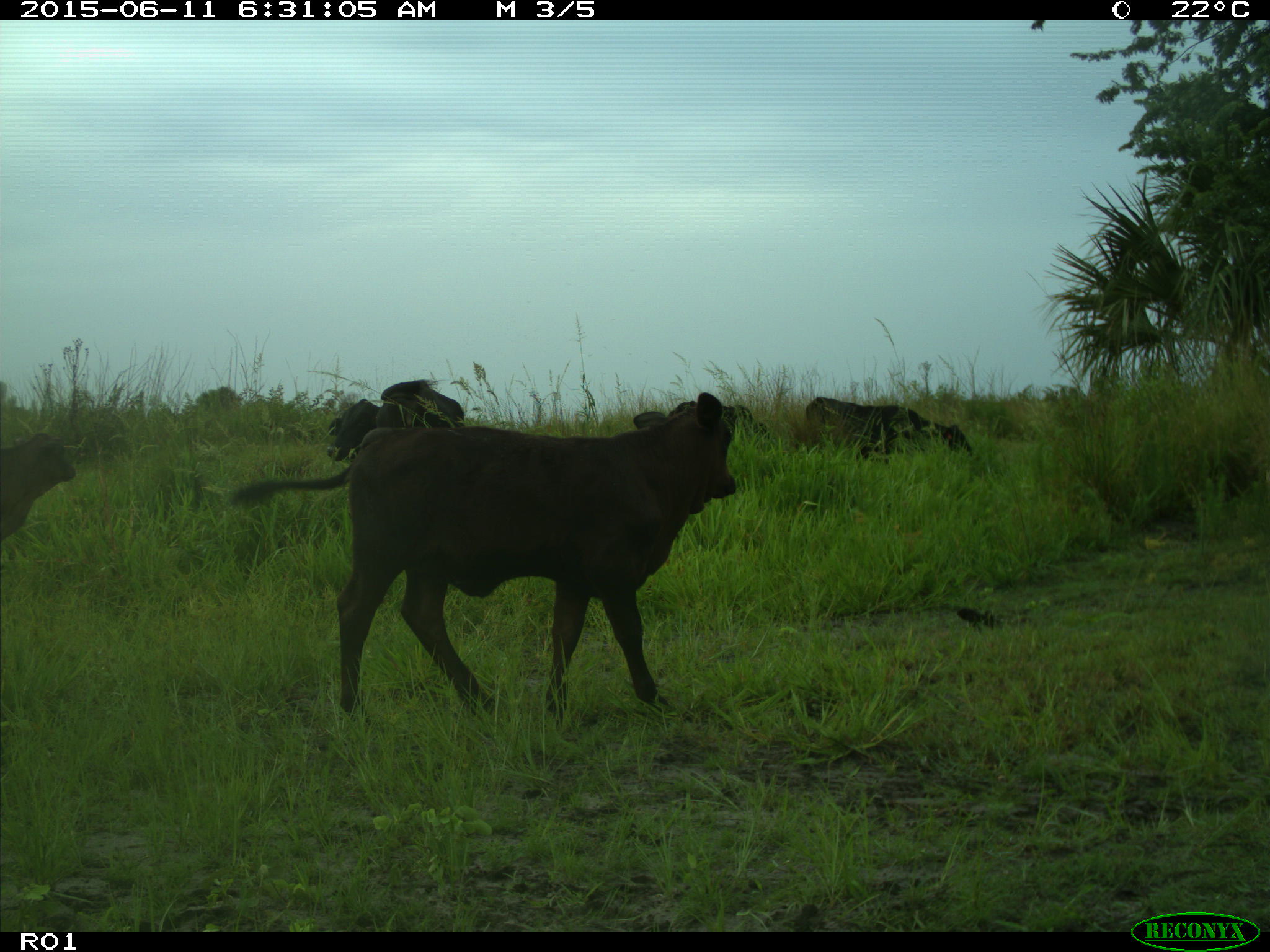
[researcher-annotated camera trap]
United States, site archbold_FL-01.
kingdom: Animalia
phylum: Chordata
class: Mammalia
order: Artiodactyla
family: Bovidae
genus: Bos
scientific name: Bos taurus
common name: domestic cow